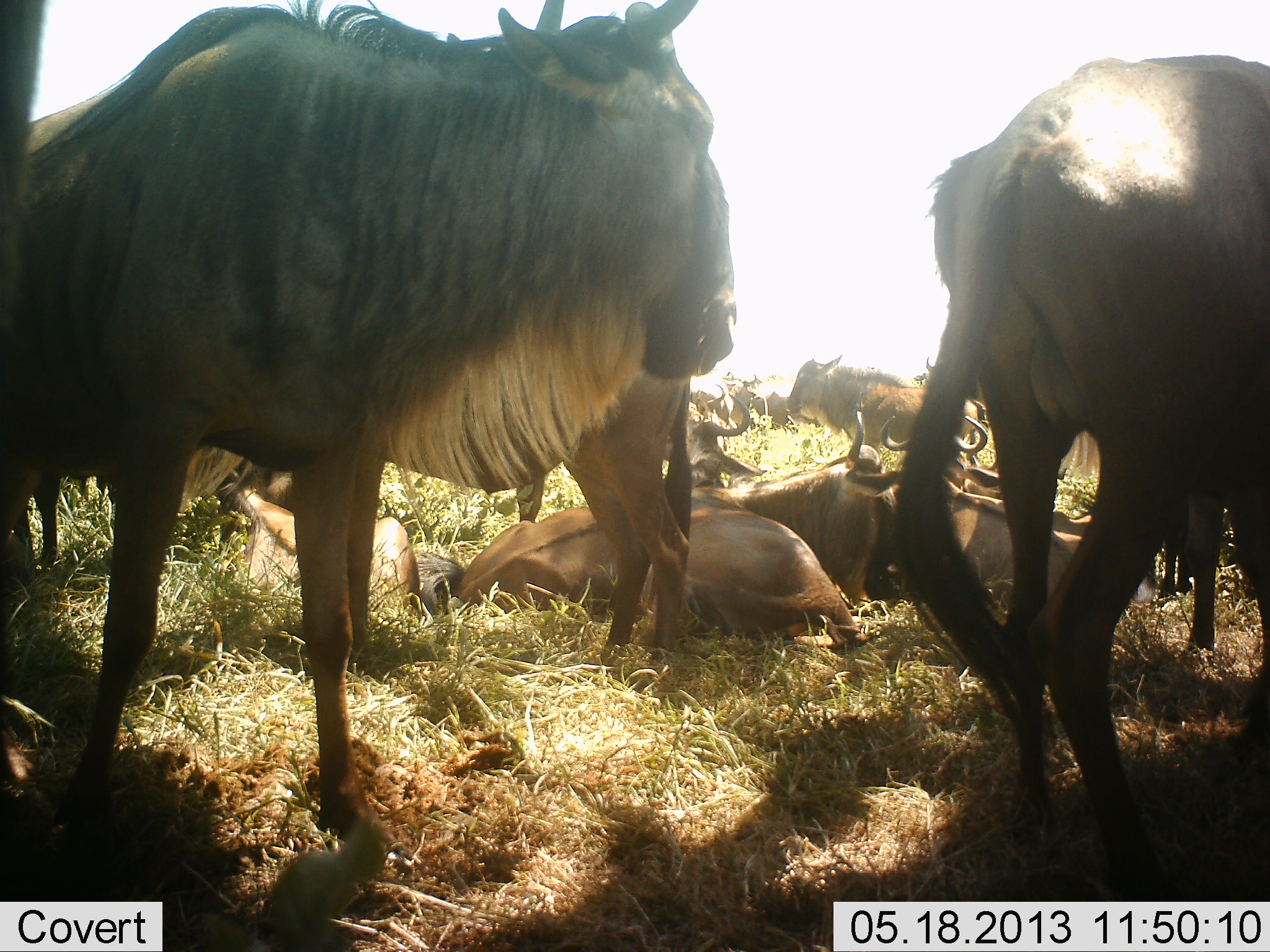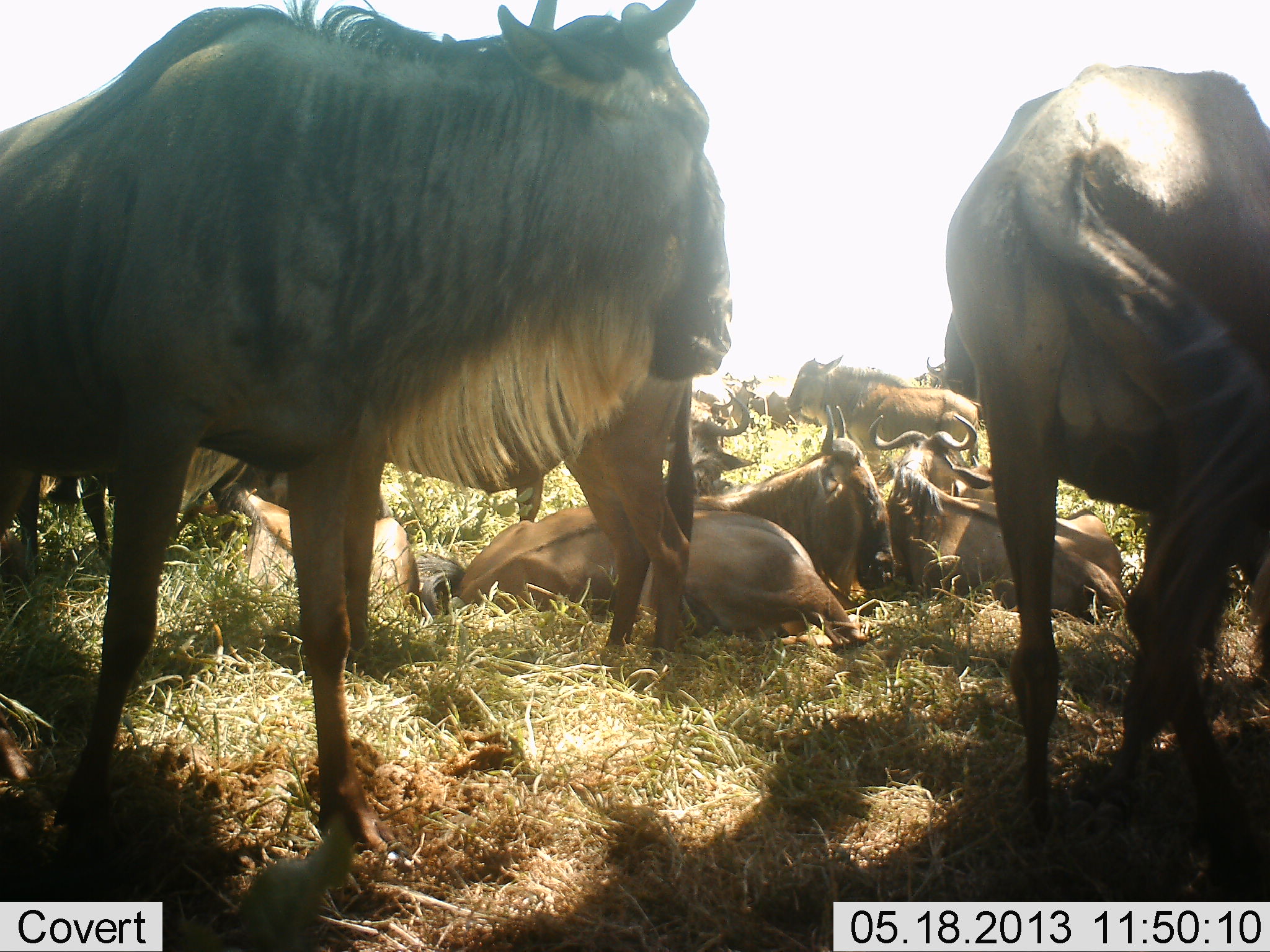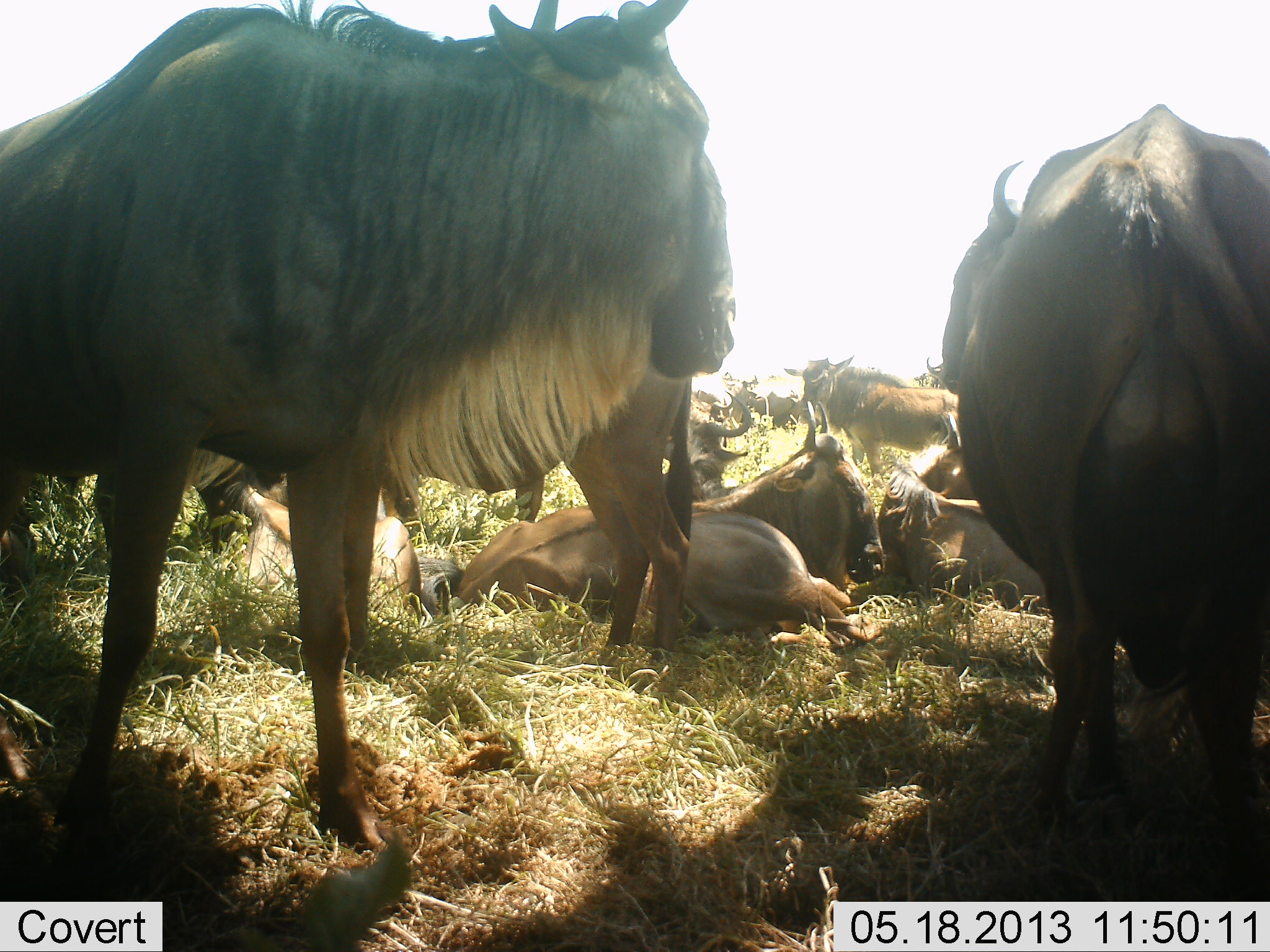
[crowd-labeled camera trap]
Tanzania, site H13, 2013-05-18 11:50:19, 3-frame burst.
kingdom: Animalia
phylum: Chordata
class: Mammalia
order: Artiodactyla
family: Bovidae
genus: Connochaetes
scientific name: Connochaetes taurinus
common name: blue wildebeest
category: wildebeest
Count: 11-50.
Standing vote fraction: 70%.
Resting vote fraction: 100%.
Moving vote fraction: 10%.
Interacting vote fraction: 10%.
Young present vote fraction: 40%.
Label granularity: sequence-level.